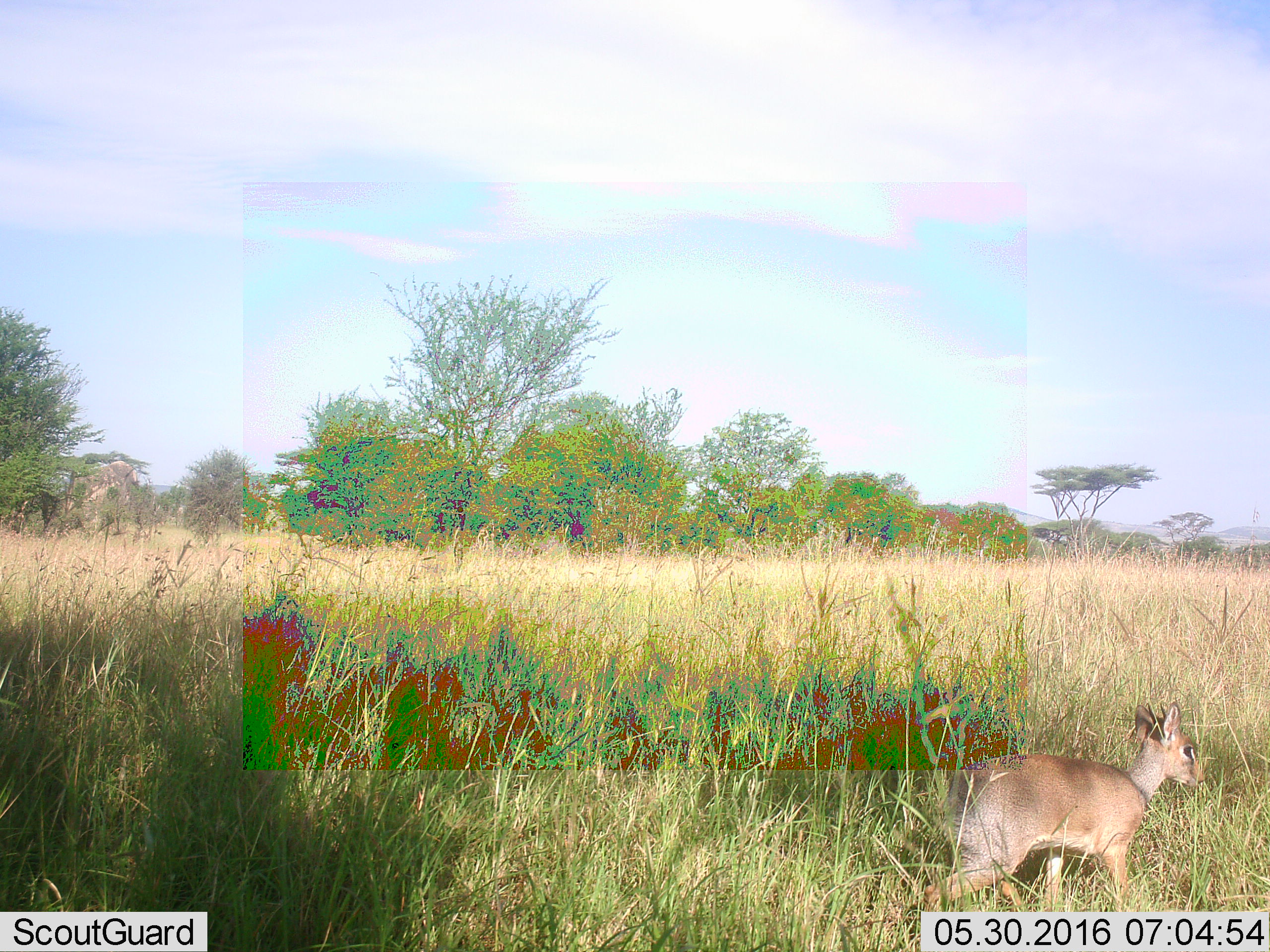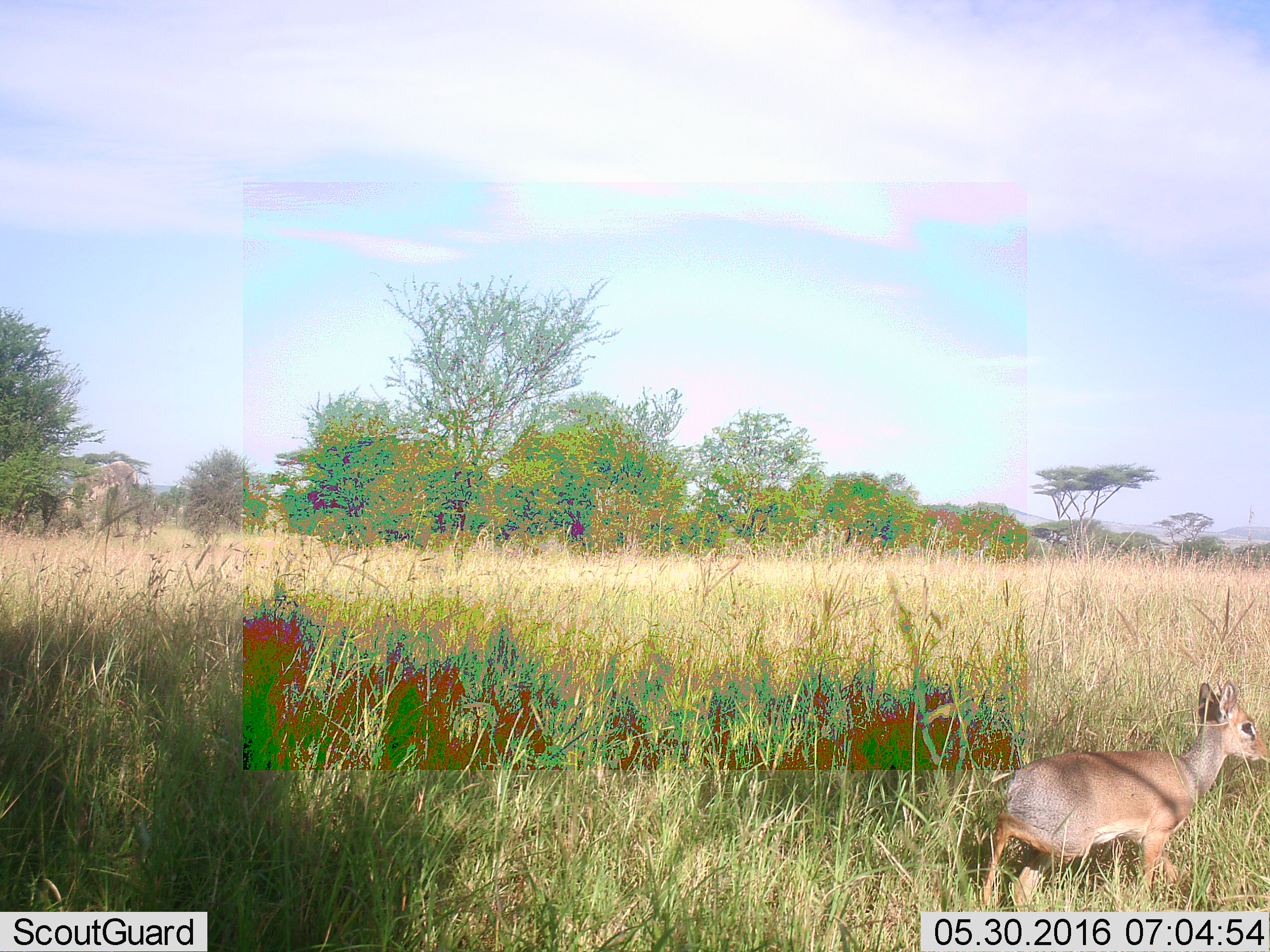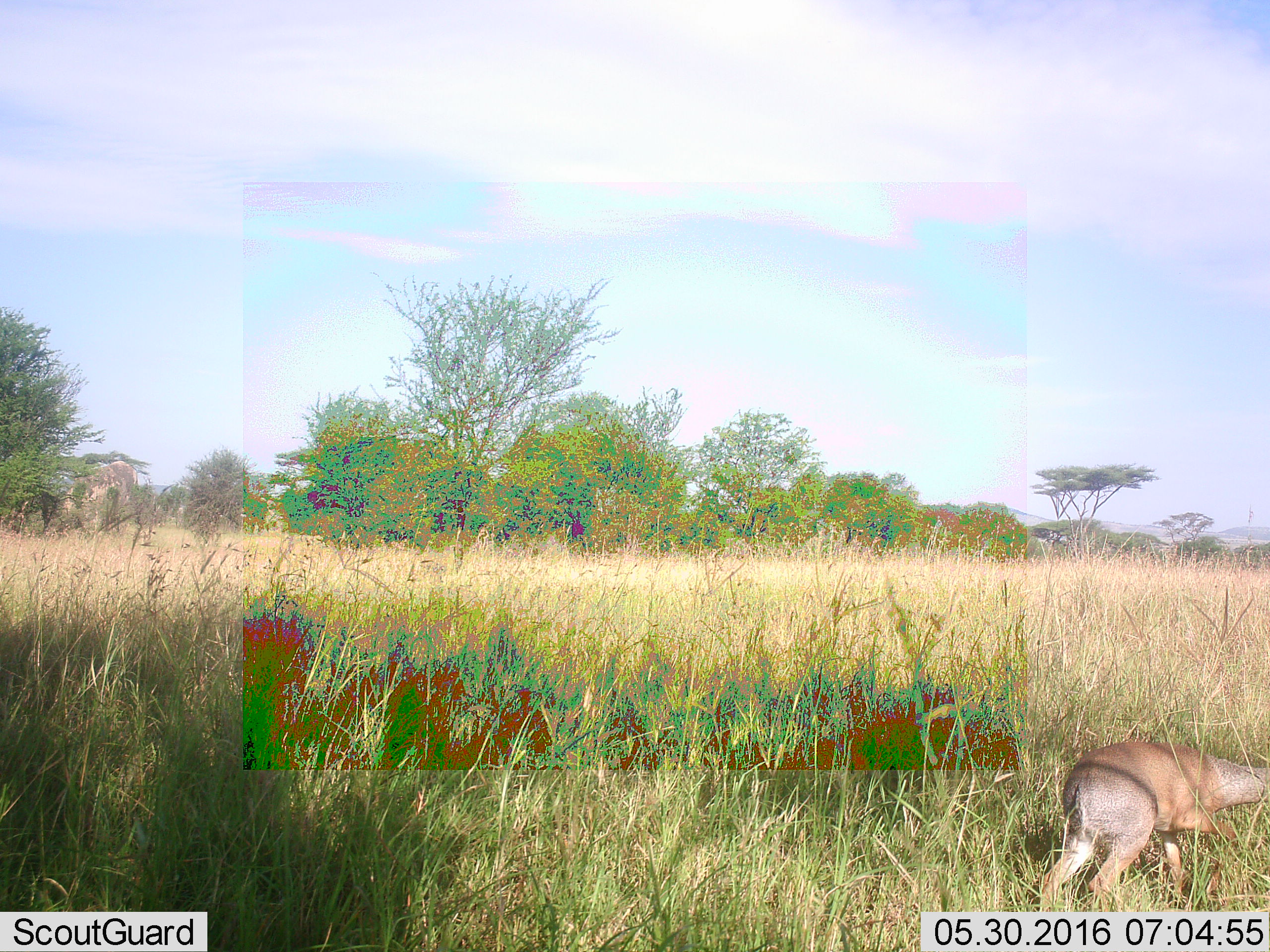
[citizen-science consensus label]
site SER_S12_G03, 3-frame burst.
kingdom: Animalia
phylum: Chordata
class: Mammalia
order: Artiodactyla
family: Bovidae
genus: Madoqua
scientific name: Madoqua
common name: dik-dik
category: dikdik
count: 1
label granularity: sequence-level